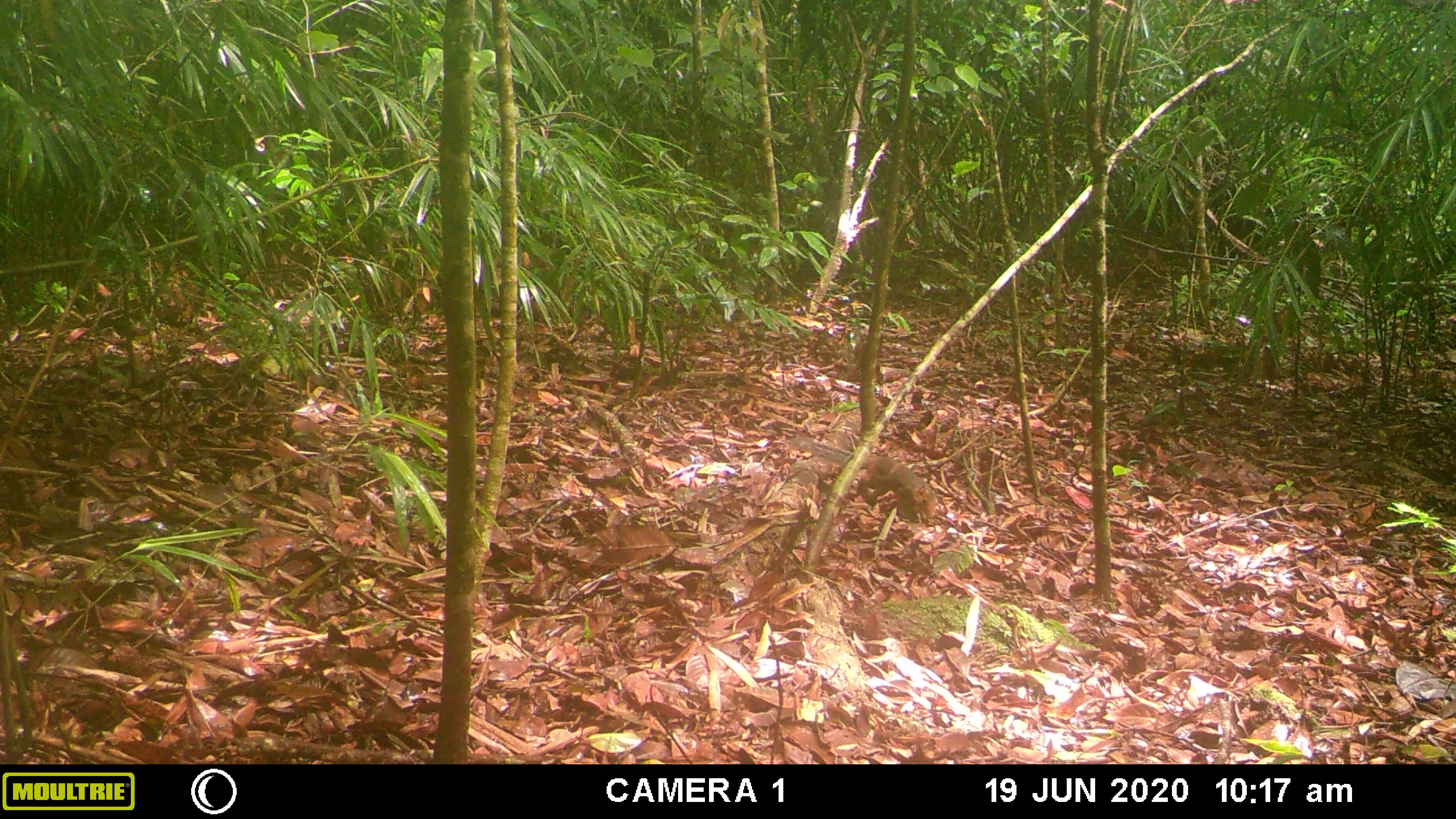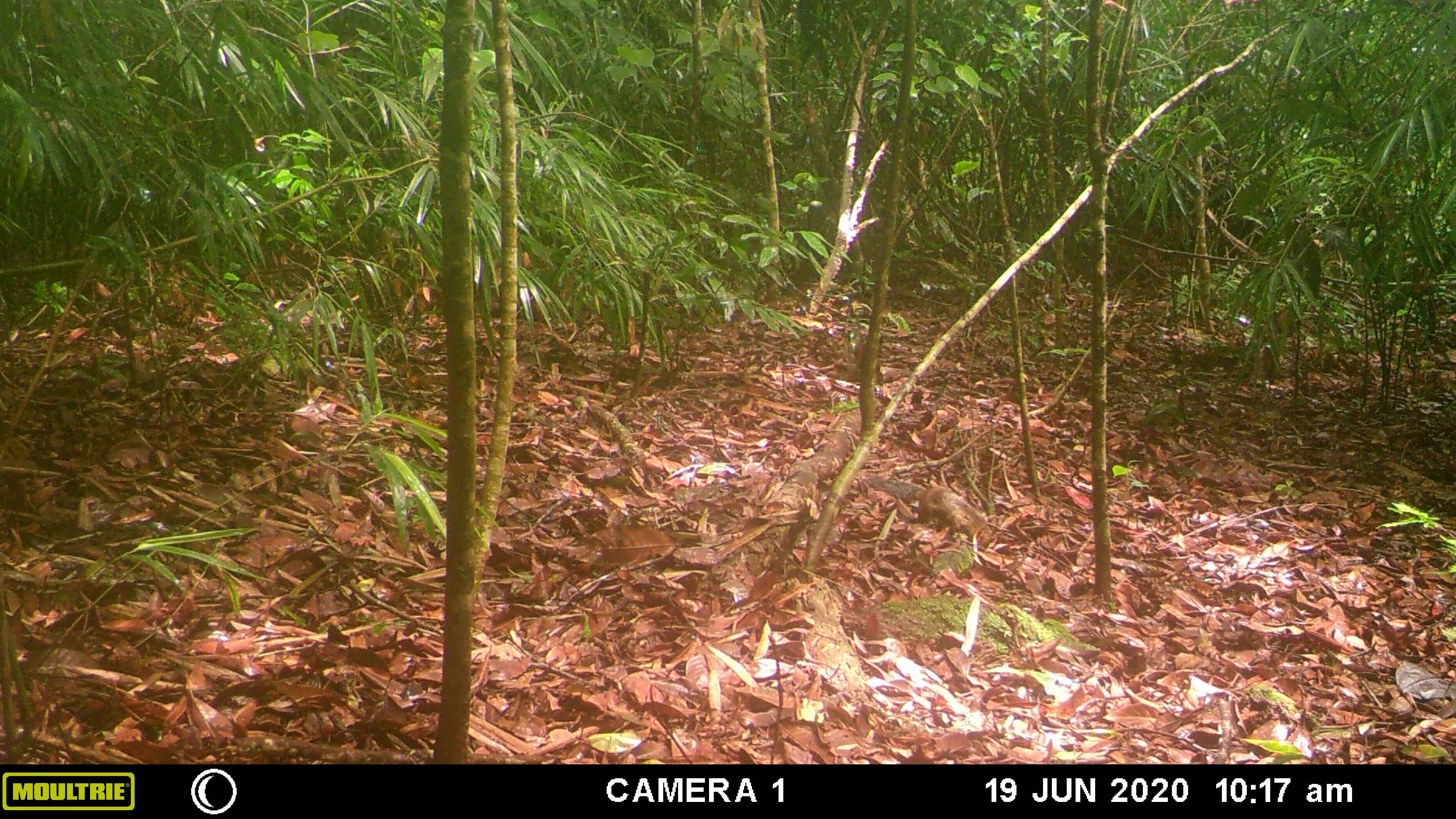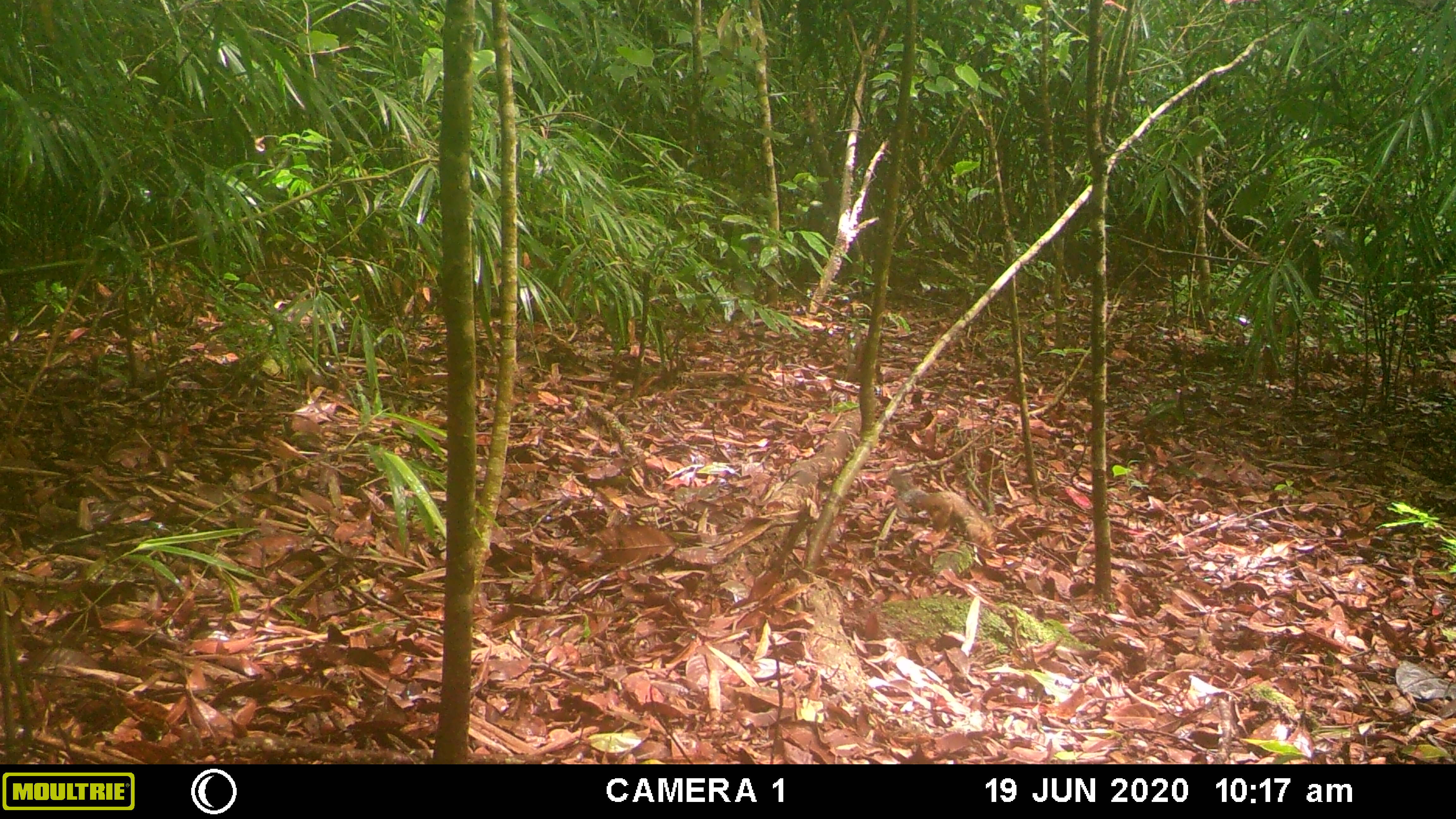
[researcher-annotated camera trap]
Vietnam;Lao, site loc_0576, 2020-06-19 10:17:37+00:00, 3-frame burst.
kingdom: Animalia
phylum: Chordata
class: Mammalia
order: Rodentia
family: Sciuridae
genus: Dremomys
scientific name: Dremomys rufigenis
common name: red-cheeked squirrel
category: red cheeked squirrel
Red cheeked squirrel (red-cheeked squirrel) (Dremomys rufigenis). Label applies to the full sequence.